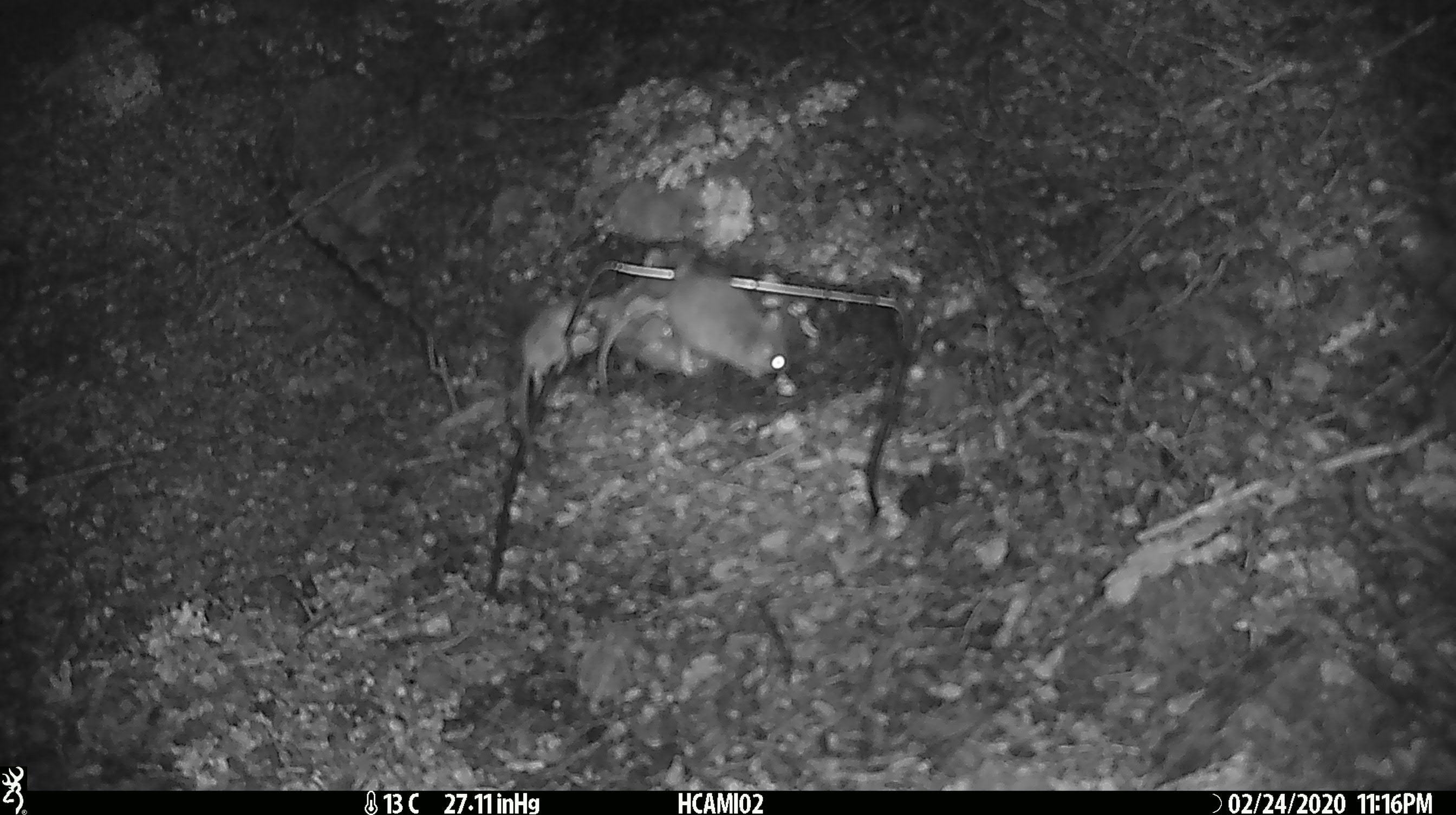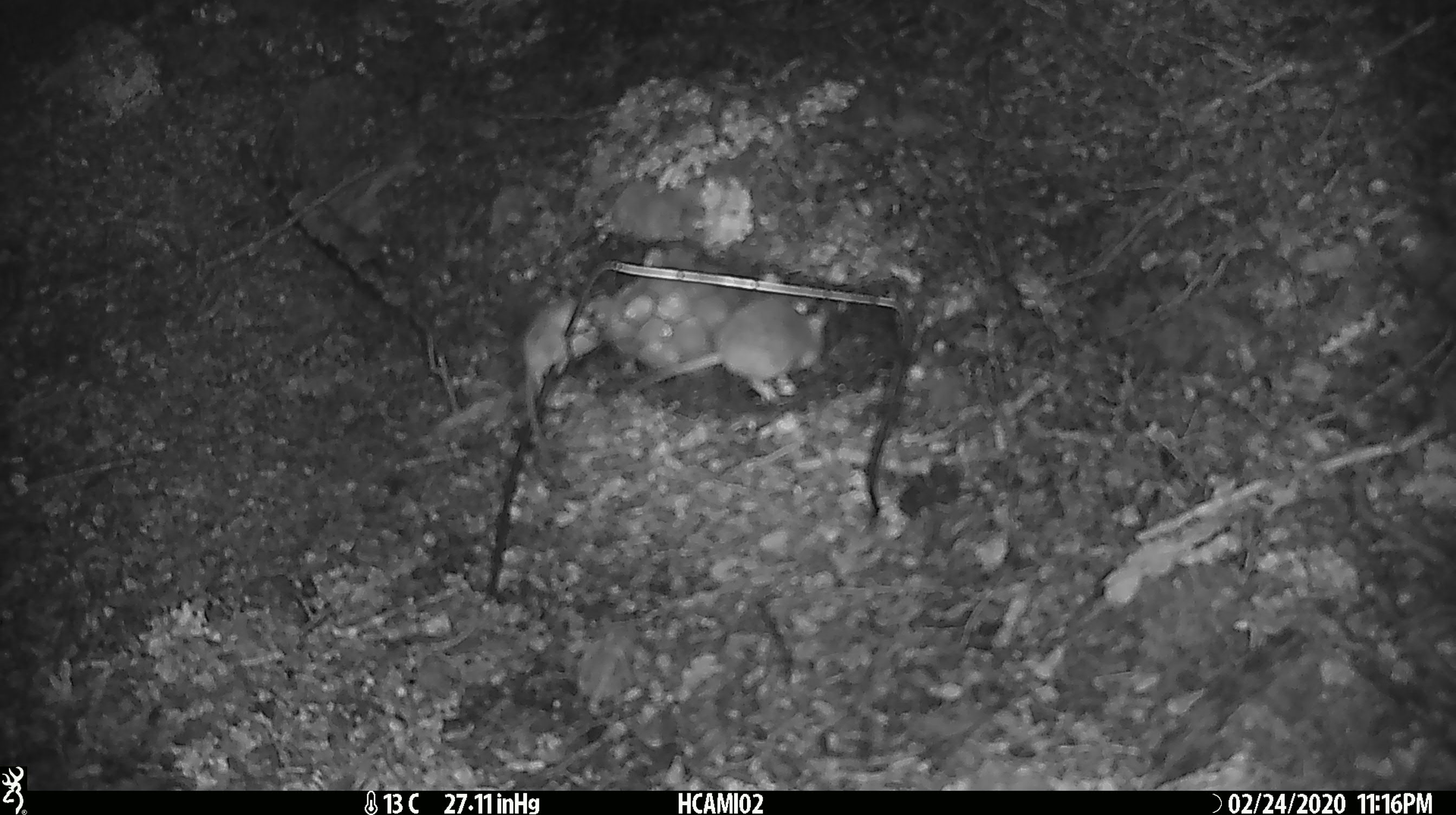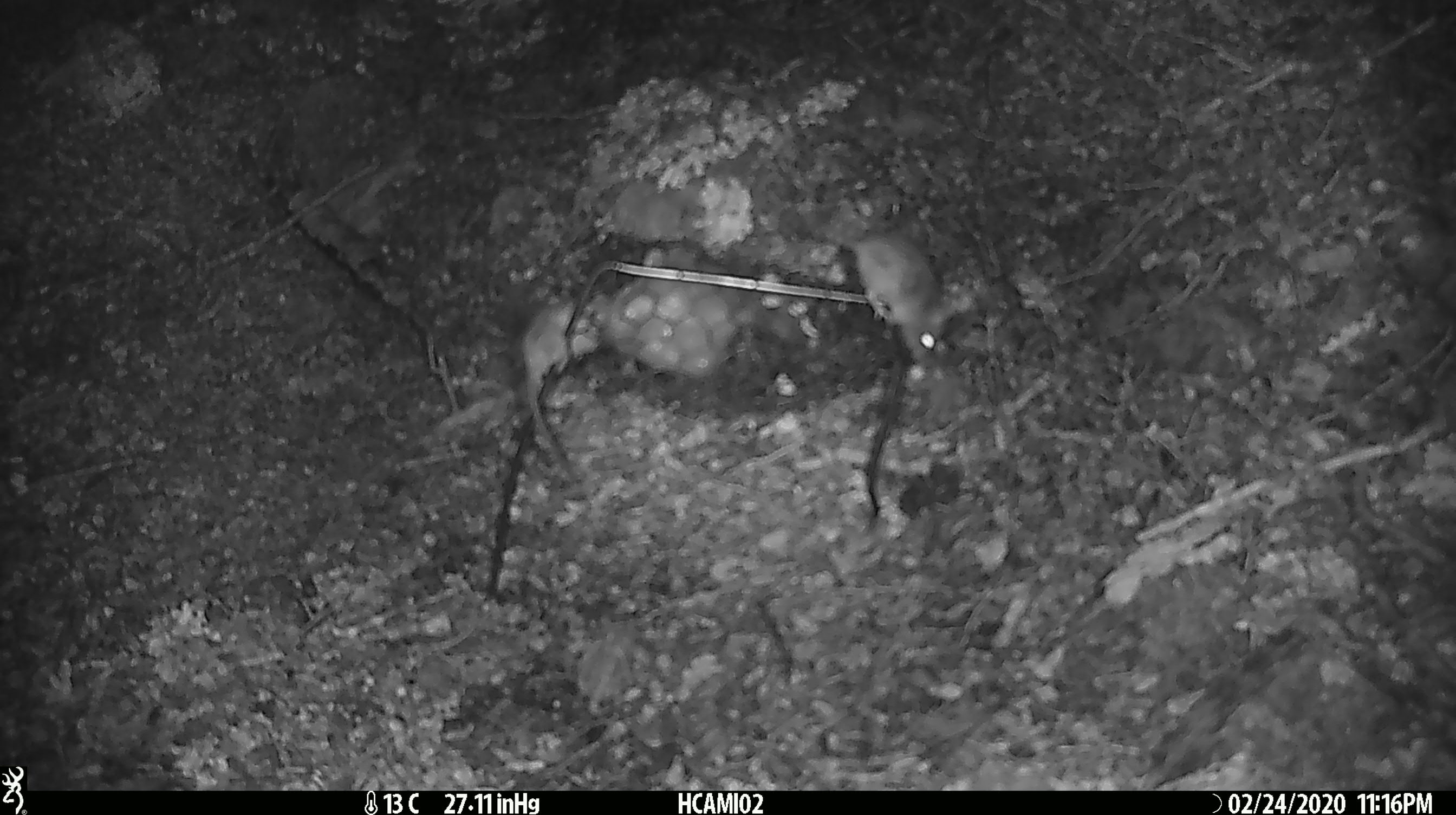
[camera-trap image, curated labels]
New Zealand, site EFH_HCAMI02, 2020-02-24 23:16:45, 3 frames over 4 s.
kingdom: Animalia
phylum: Chordata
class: Mammalia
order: Rodentia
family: Muridae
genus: Mus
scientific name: Mus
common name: mouse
Mouse (Mus).